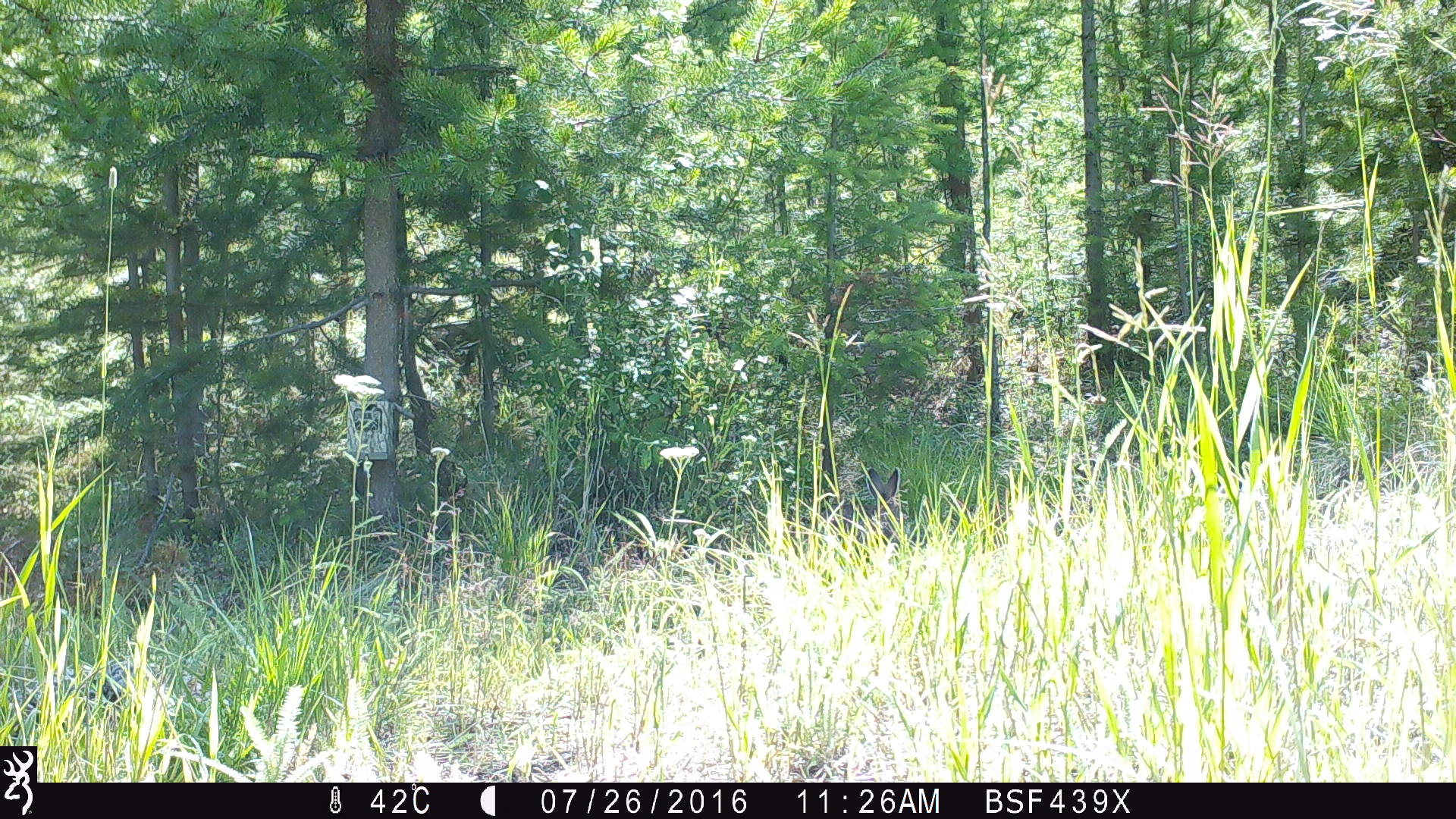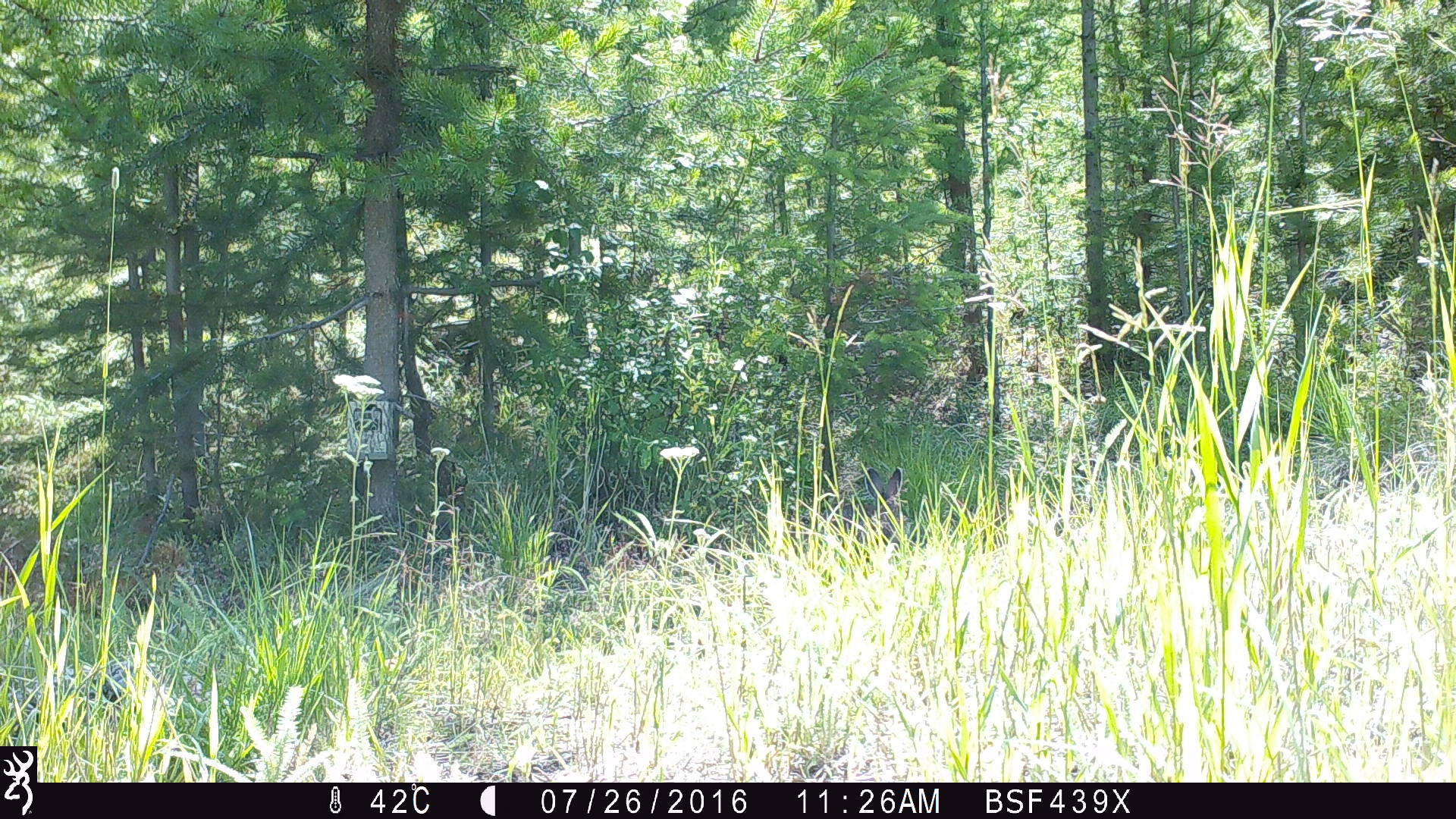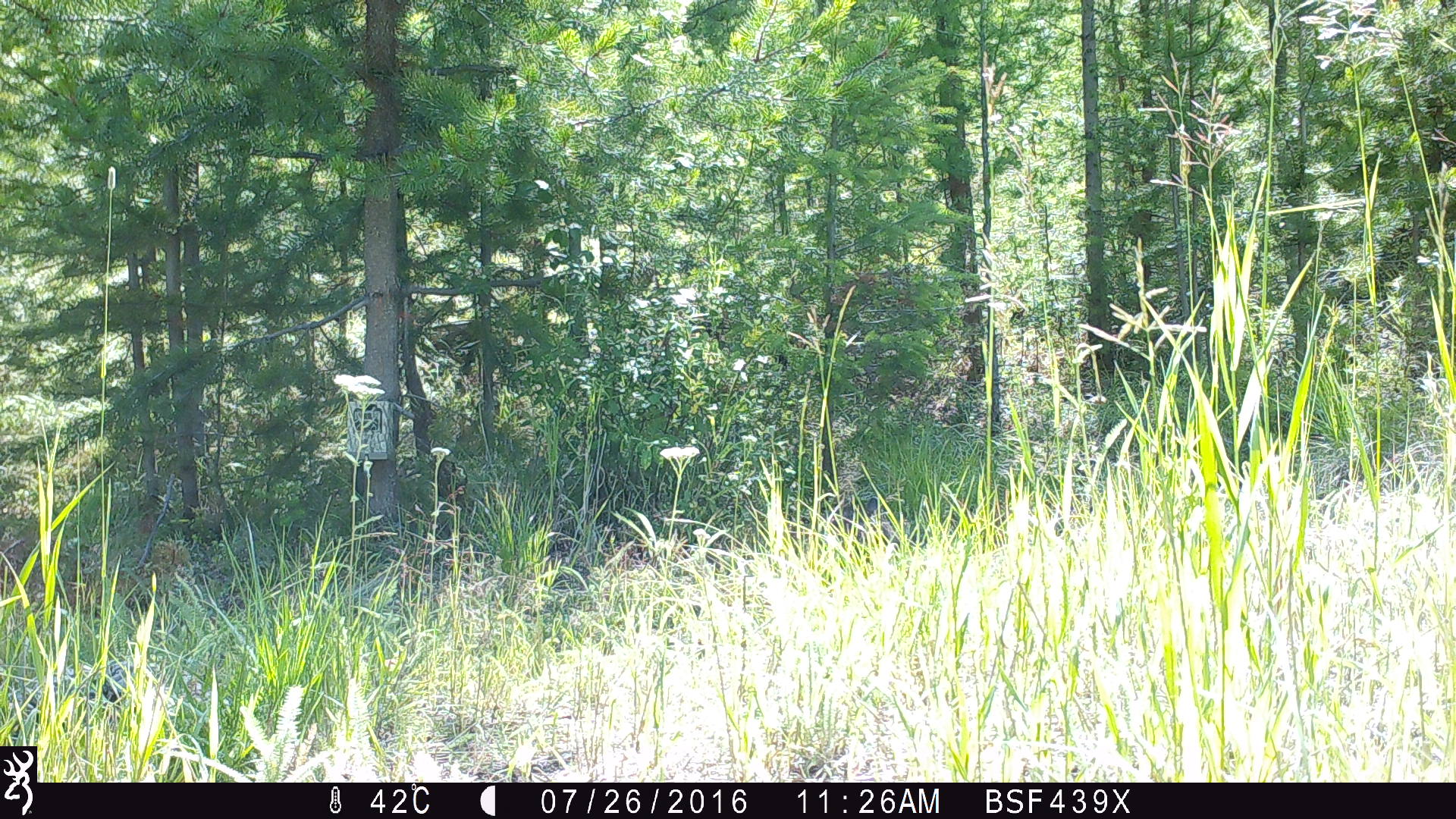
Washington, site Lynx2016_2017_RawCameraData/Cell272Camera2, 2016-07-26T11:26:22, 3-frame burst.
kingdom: Animalia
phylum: Chordata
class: Mammalia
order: Lagomorpha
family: Leporidae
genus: Lepus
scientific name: Lepus americanus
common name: snowshoe hare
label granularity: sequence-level